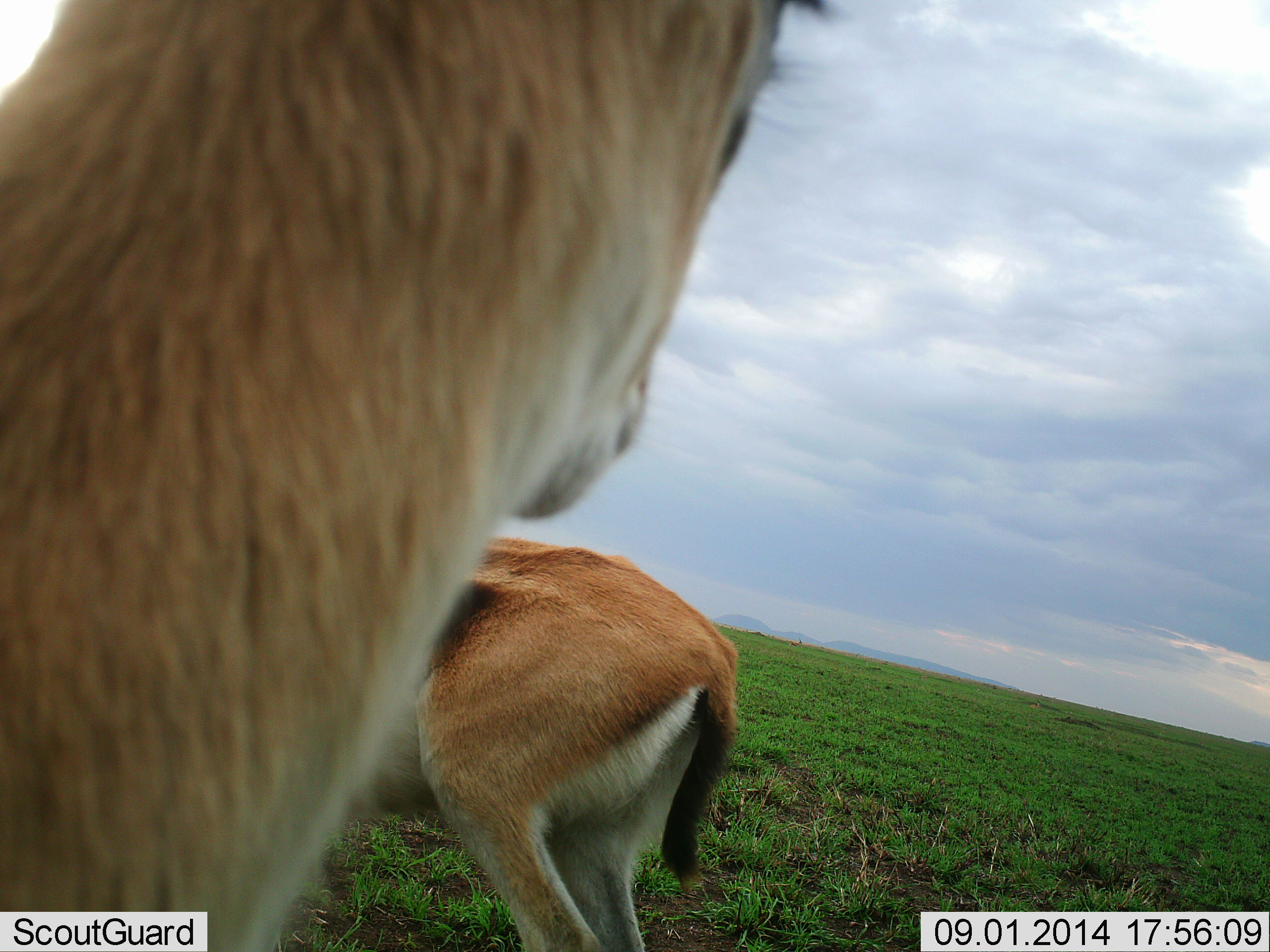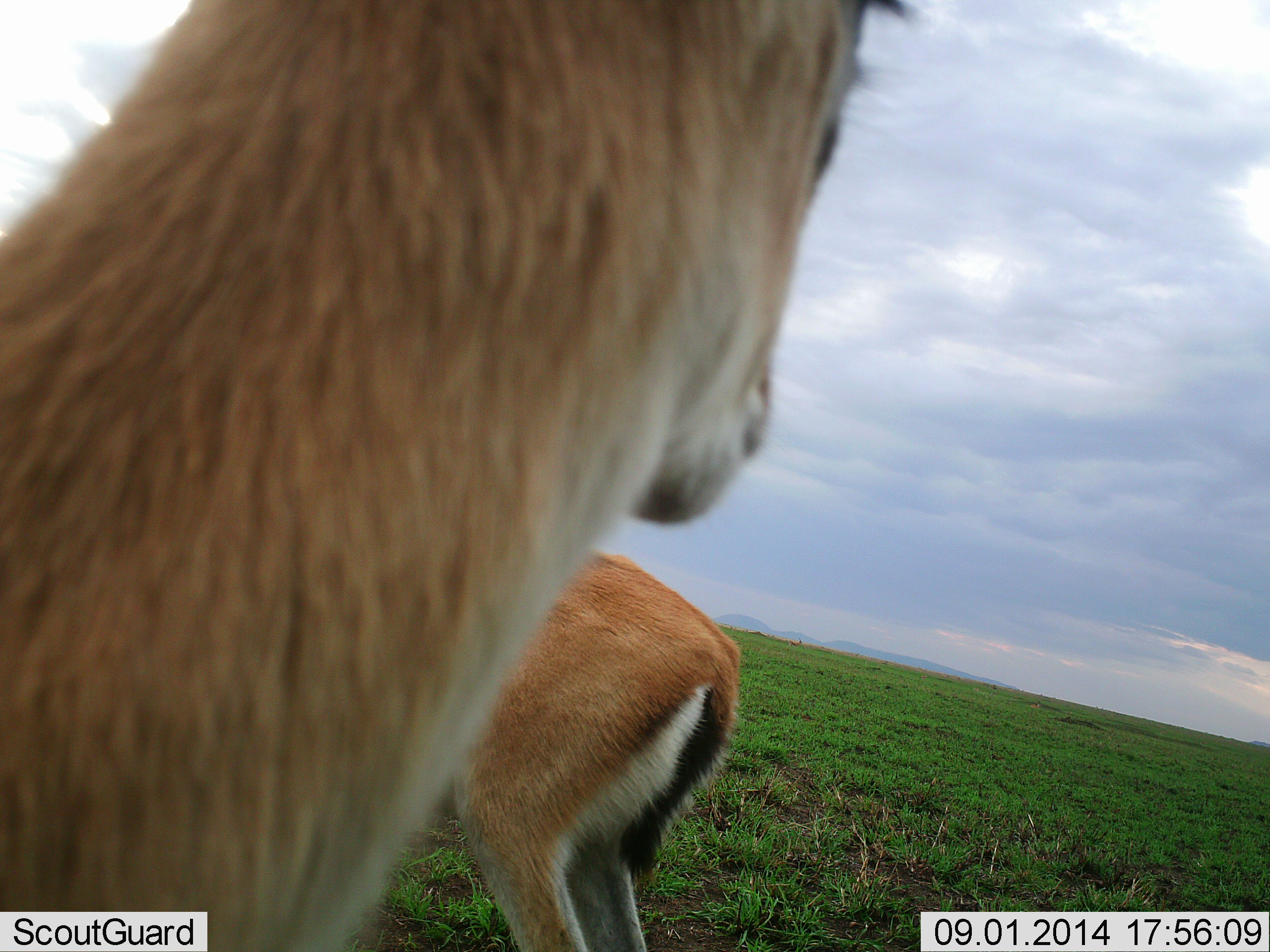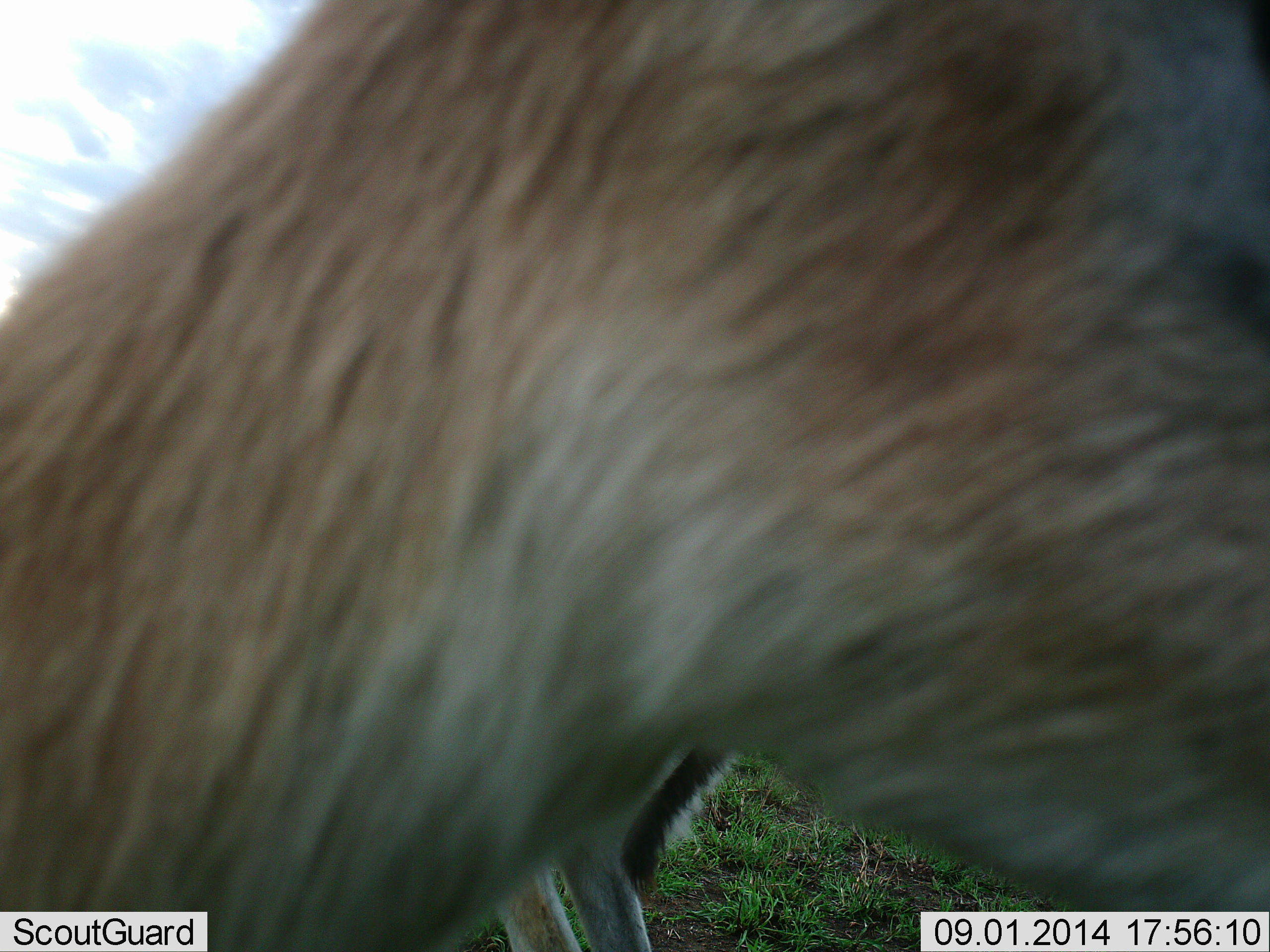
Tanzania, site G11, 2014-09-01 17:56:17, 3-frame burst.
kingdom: Animalia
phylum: Chordata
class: Mammalia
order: Artiodactyla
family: Bovidae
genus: Eudorcas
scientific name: Eudorcas thomsonii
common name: thomson's gazelle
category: gazellethomsons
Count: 2.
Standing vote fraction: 100%.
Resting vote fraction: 0%.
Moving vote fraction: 0%.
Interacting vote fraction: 0%.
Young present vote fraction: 0%.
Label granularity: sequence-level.